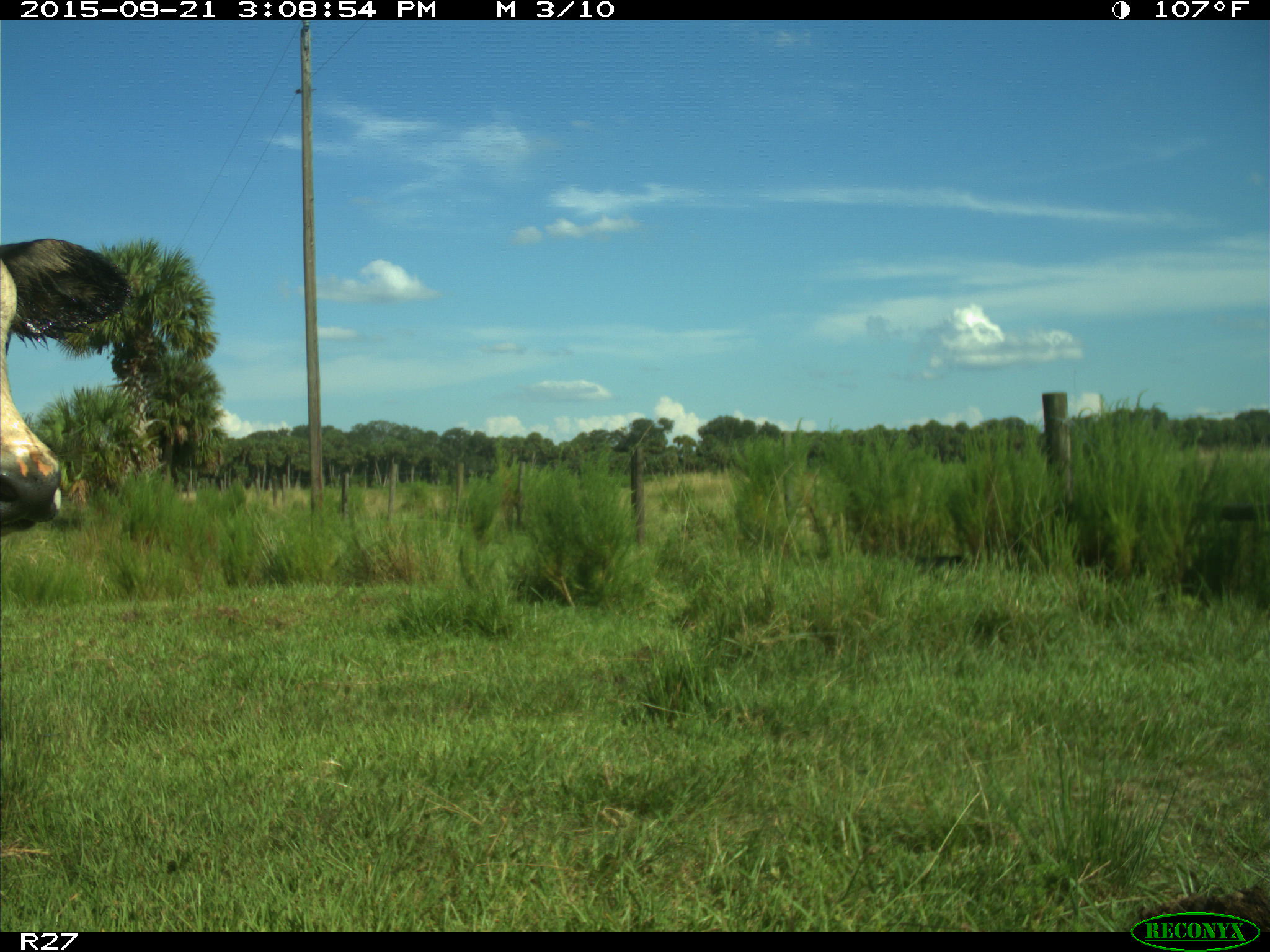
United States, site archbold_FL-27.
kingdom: Animalia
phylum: Chordata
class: Mammalia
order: Artiodactyla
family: Bovidae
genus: Bos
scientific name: Bos taurus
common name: domestic cow